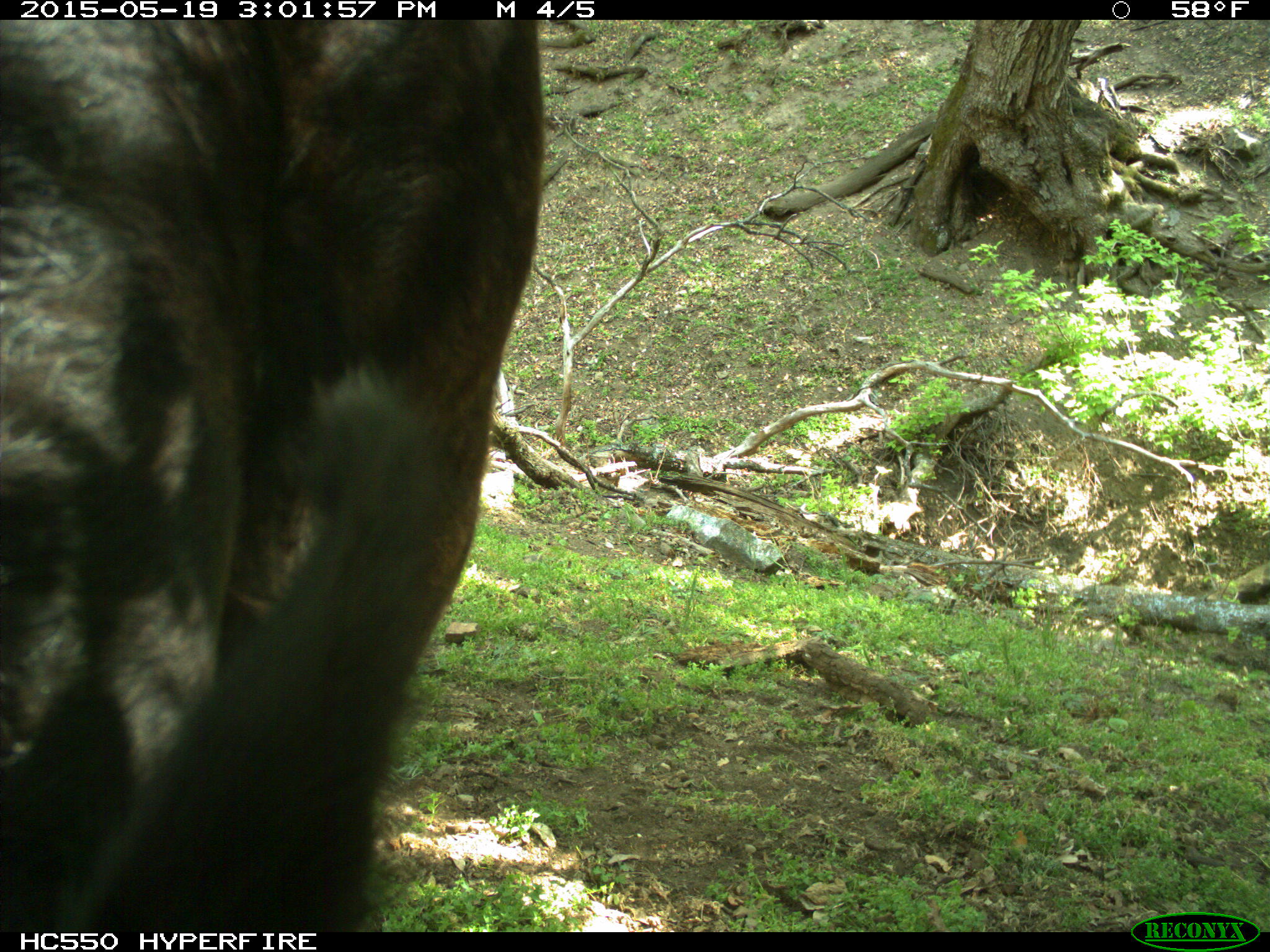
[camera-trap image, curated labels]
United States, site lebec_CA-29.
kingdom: Animalia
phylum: Chordata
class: Mammalia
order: Artiodactyla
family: Bovidae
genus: Bos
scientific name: Bos taurus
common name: domestic cow